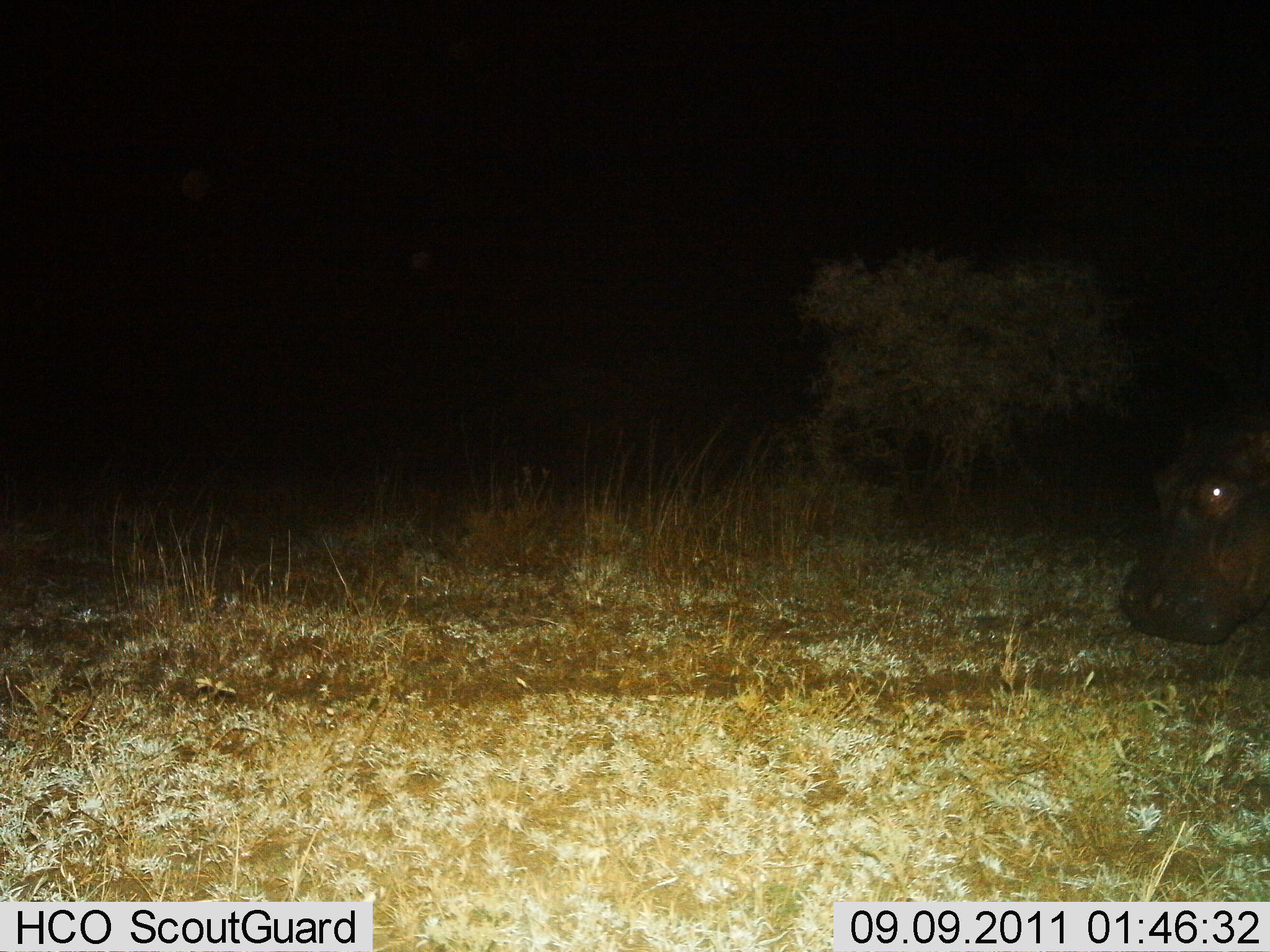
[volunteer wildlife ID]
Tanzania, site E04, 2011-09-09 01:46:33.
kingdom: Animalia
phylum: Chordata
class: Mammalia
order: Artiodactyla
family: Hippopotamidae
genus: Hippopotamus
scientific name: Hippopotamus amphibius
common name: hippopotamus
Hippopotamus (Hippopotamus amphibius), count 1. Behavior (volunteer vote fractions): standing 31%, resting 0%, moving 69%, interacting 0%. Young present (vote fraction): 0%. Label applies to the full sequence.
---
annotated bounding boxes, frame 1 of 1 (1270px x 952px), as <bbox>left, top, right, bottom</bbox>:
animal: <bbox>1119, 407, 1270, 679</bbox>